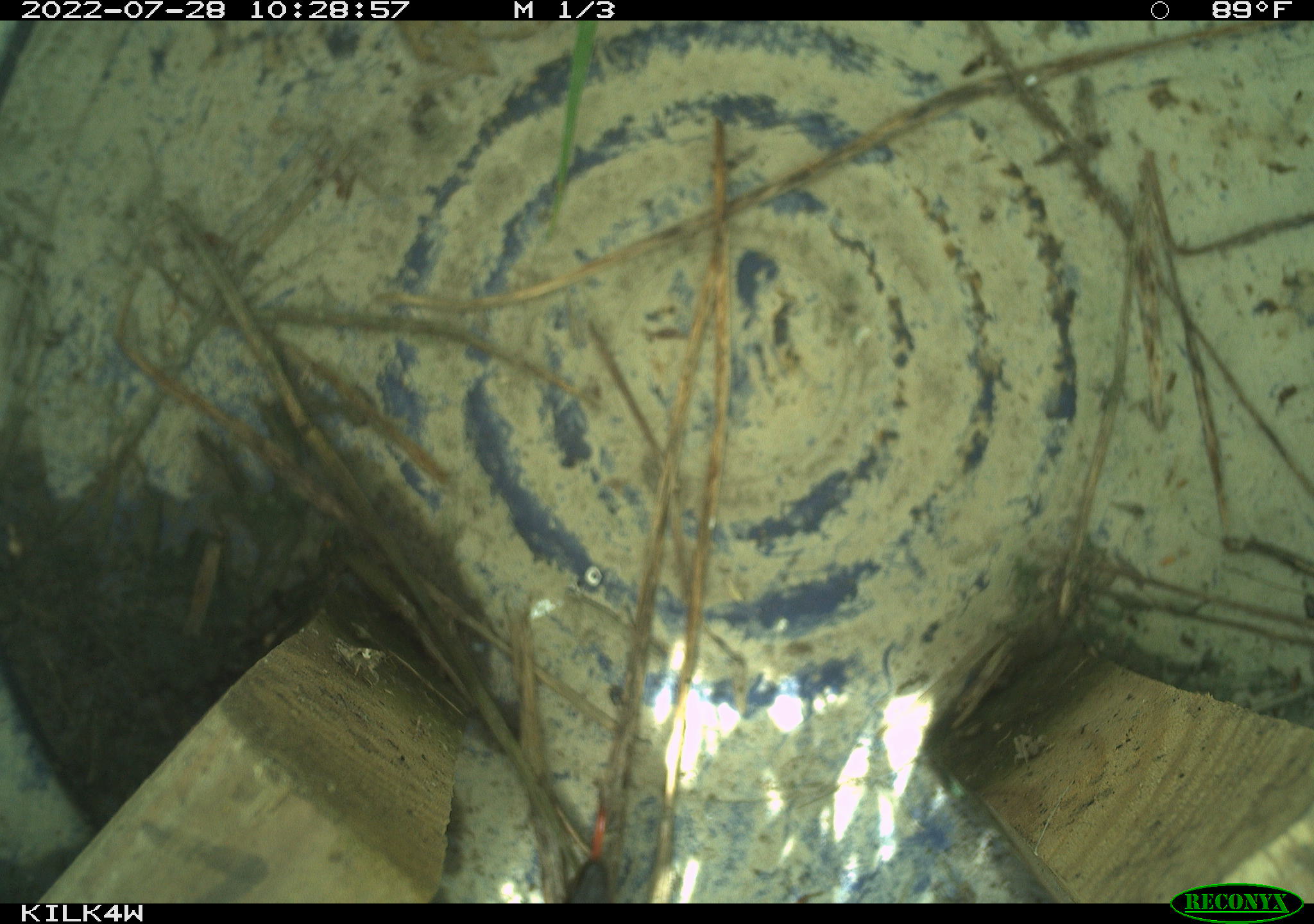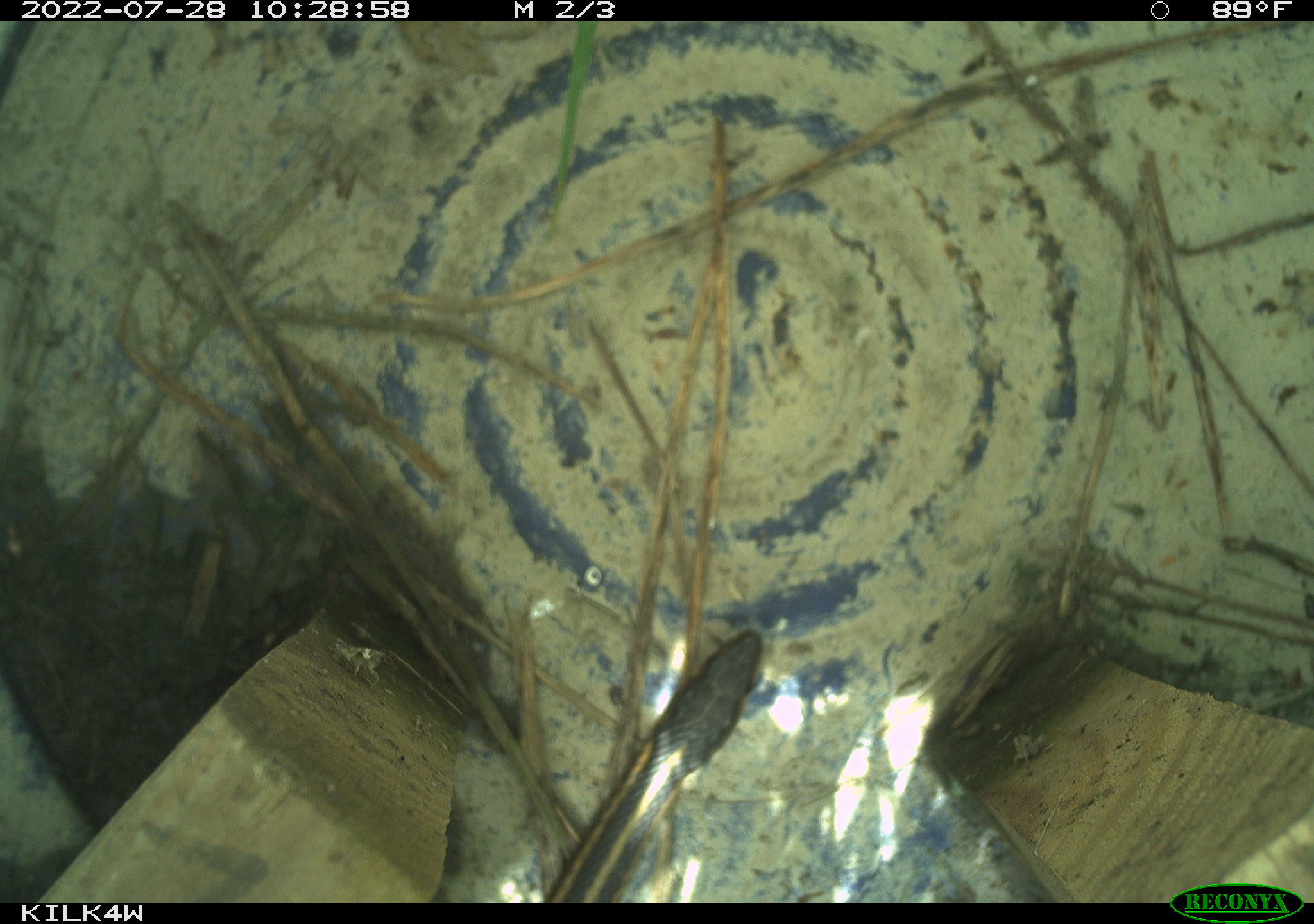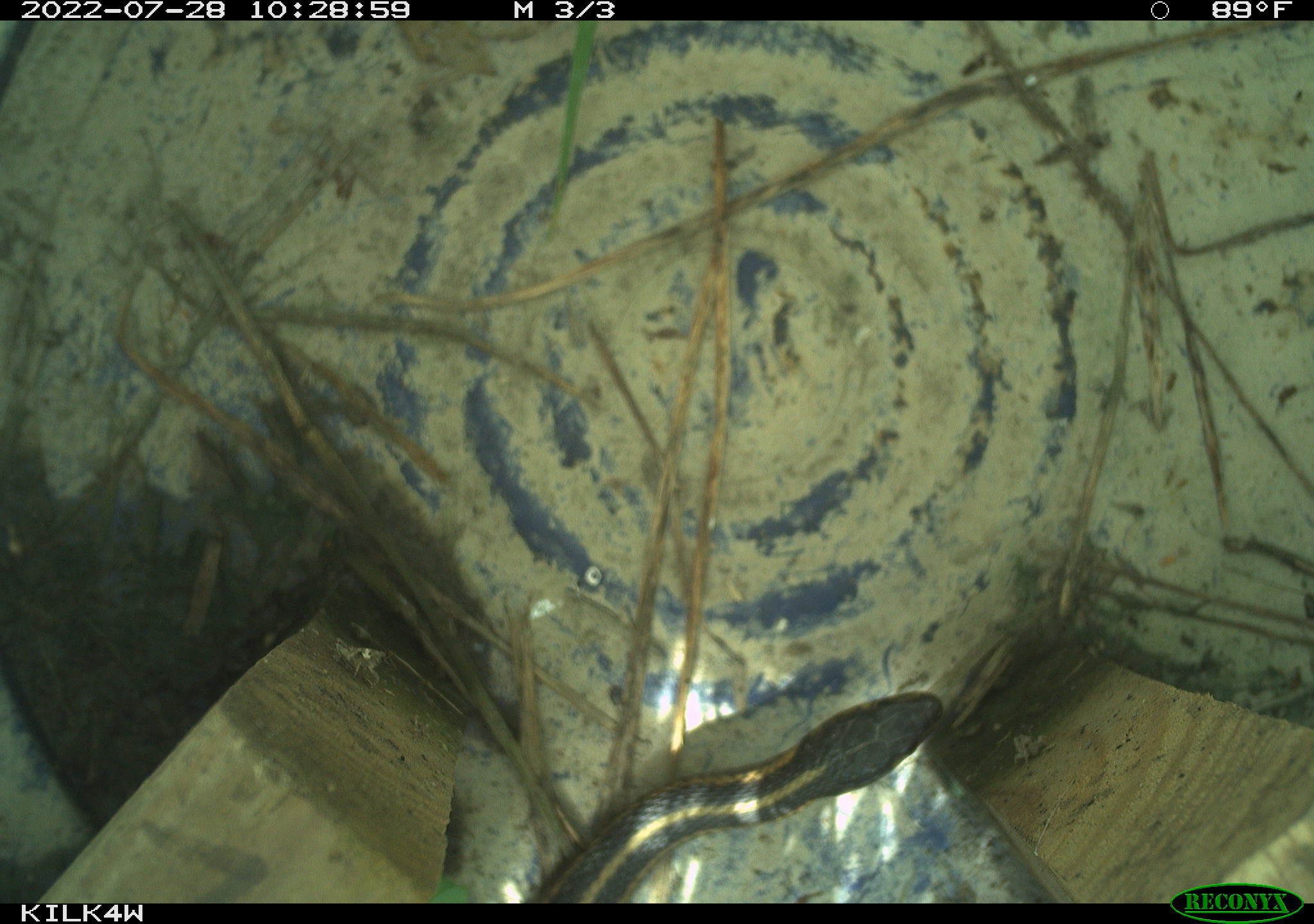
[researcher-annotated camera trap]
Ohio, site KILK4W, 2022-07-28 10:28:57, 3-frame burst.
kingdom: Animalia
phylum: Chordata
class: Reptilia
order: Squamata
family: Colubridae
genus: Thamnophis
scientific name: Thamnophis sirtalis sirtalis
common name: eastern gartersnake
Eastern gartersnake (Thamnophis sirtalis sirtalis).